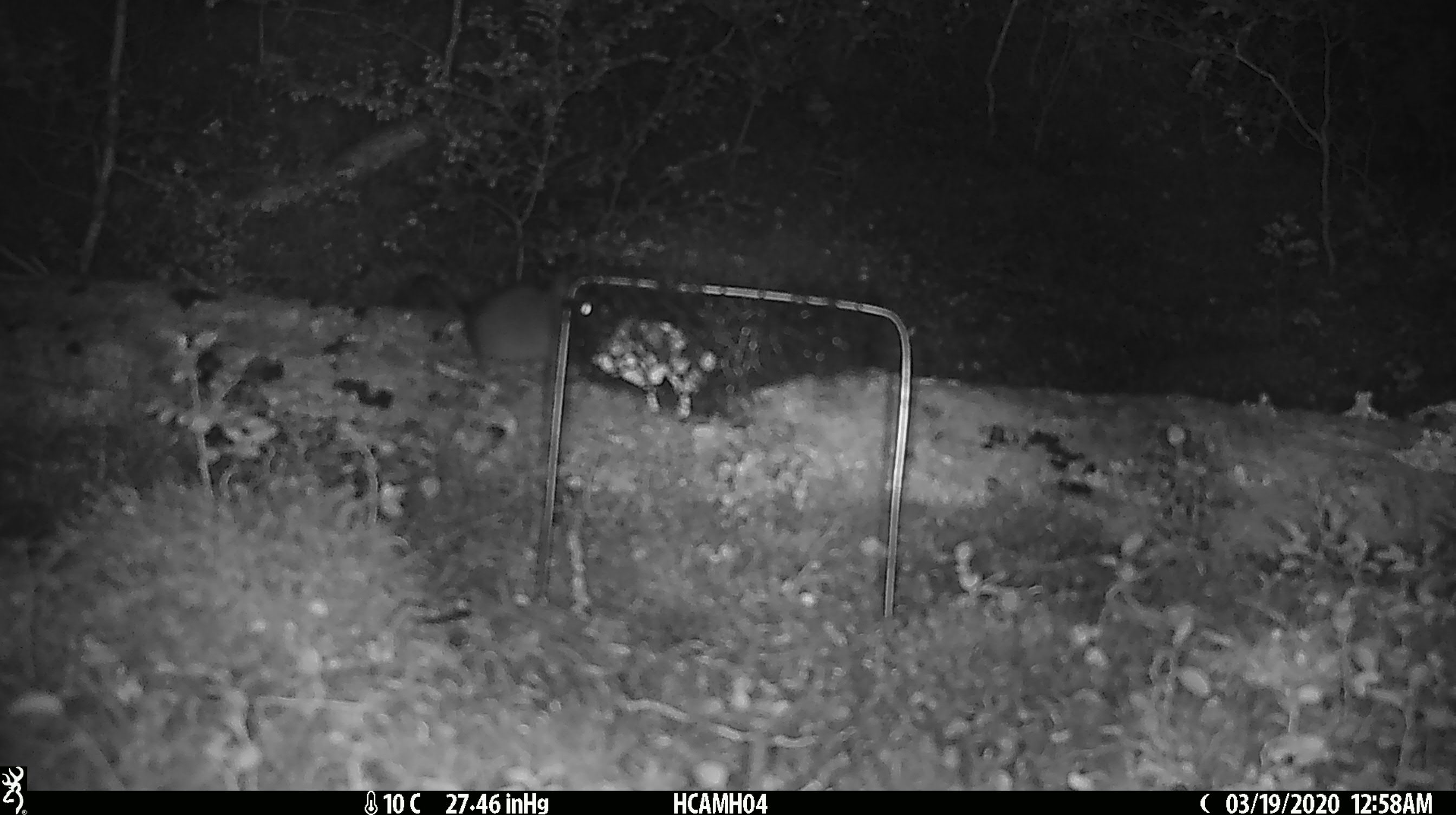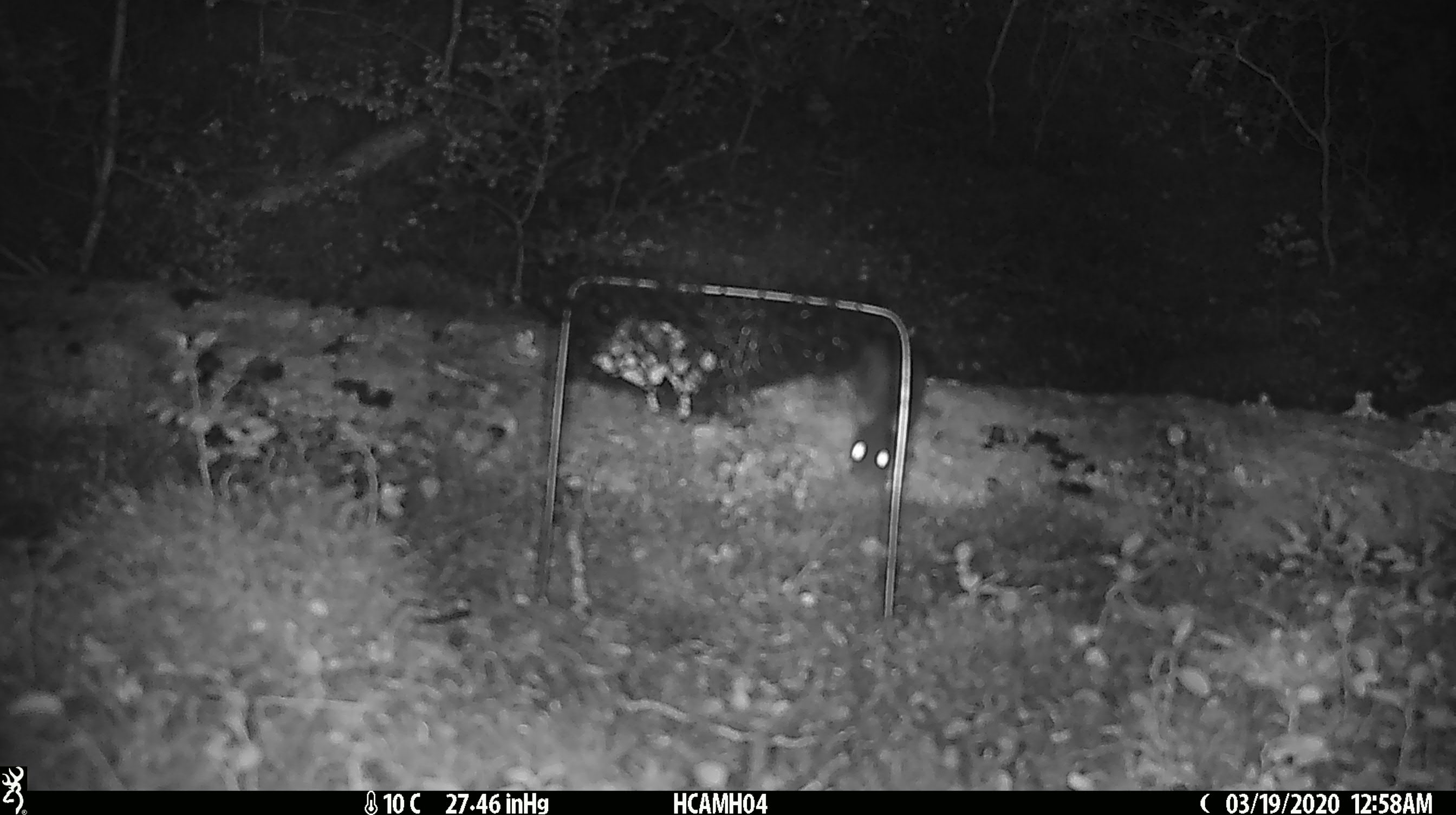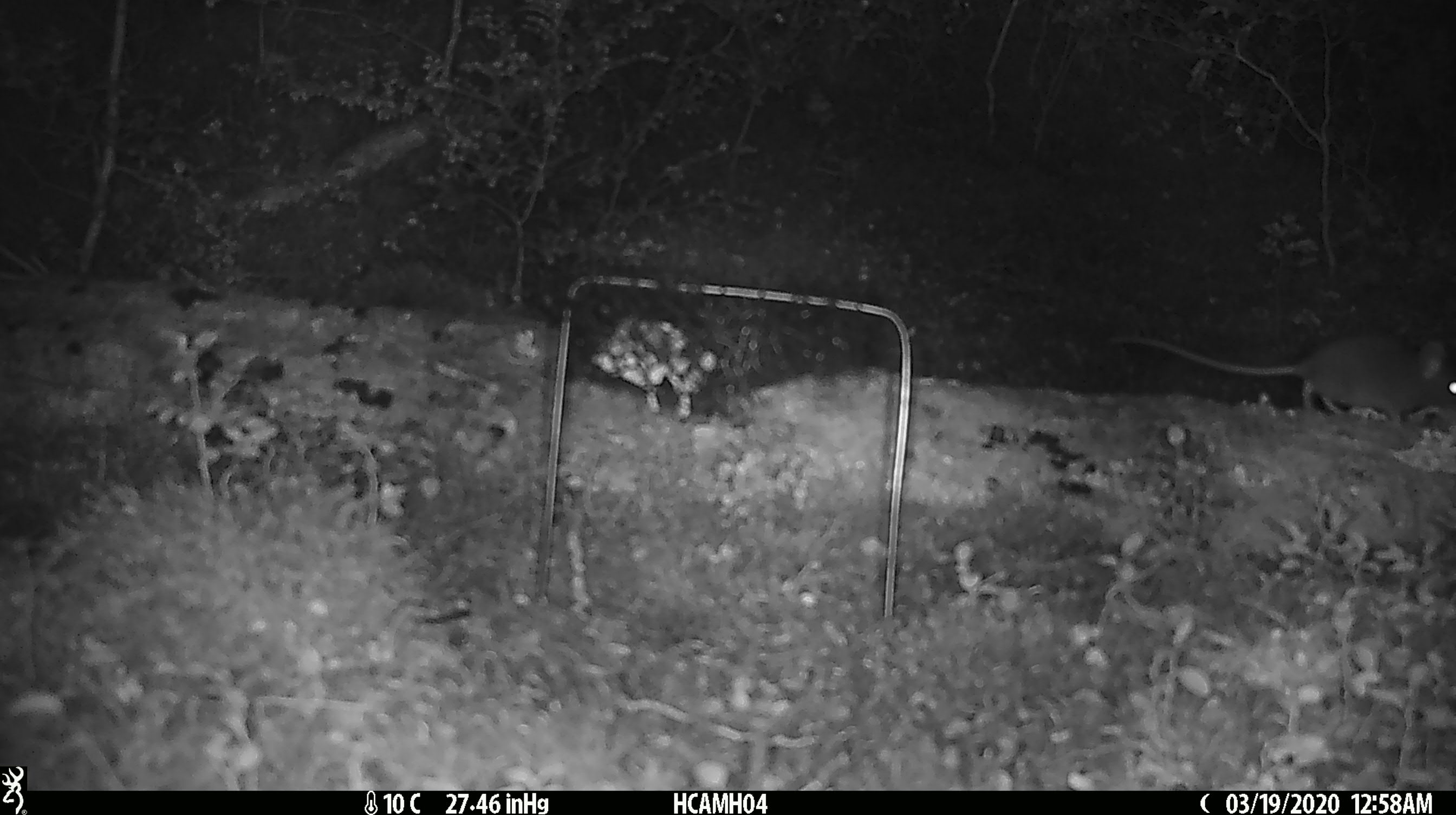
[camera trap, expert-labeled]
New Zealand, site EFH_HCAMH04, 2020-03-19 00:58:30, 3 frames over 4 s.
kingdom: Animalia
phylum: Chordata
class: Mammalia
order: Rodentia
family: Muridae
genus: Mus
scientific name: Mus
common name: mouse